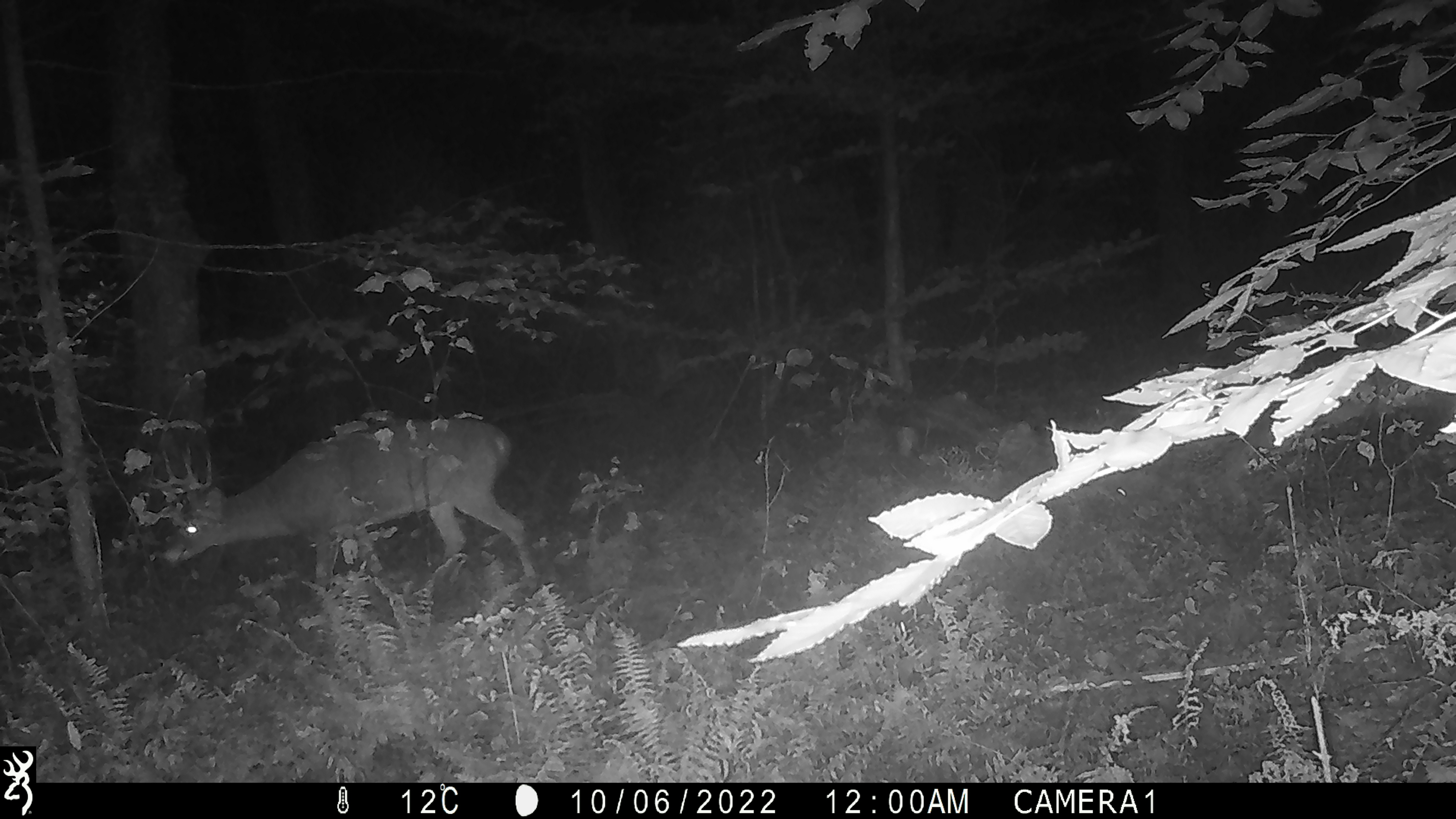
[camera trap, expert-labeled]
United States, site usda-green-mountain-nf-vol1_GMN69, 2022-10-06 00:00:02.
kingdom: Animalia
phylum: Chordata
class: Mammalia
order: Artiodactyla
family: Cervidae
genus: Odocoileus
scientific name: Odocoileus virginianus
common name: white-tailed deer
White-tailed deer (Odocoileus virginianus).